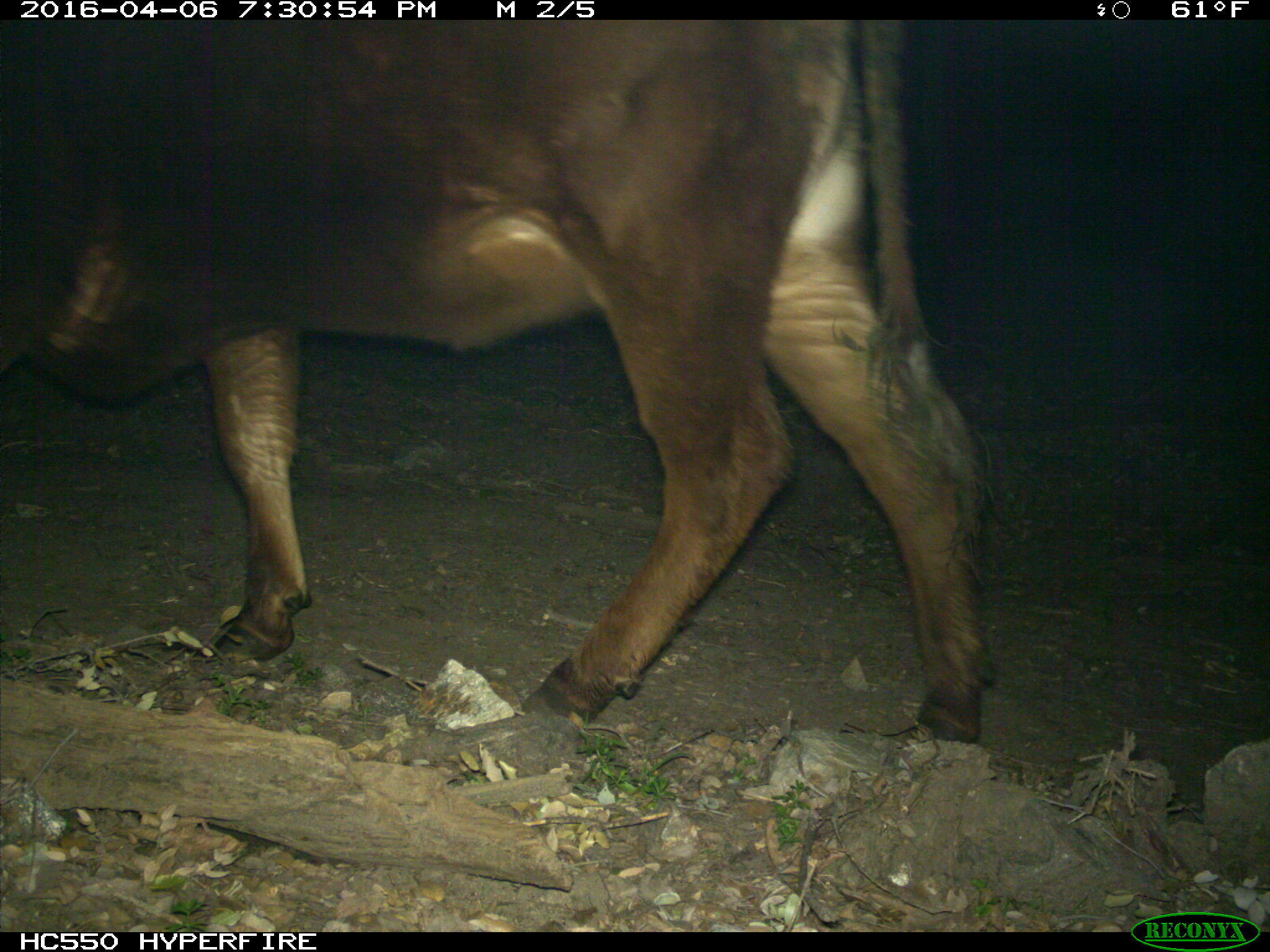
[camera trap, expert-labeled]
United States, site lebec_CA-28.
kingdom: Animalia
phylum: Chordata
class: Mammalia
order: Artiodactyla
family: Bovidae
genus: Bos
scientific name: Bos taurus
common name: domestic cow